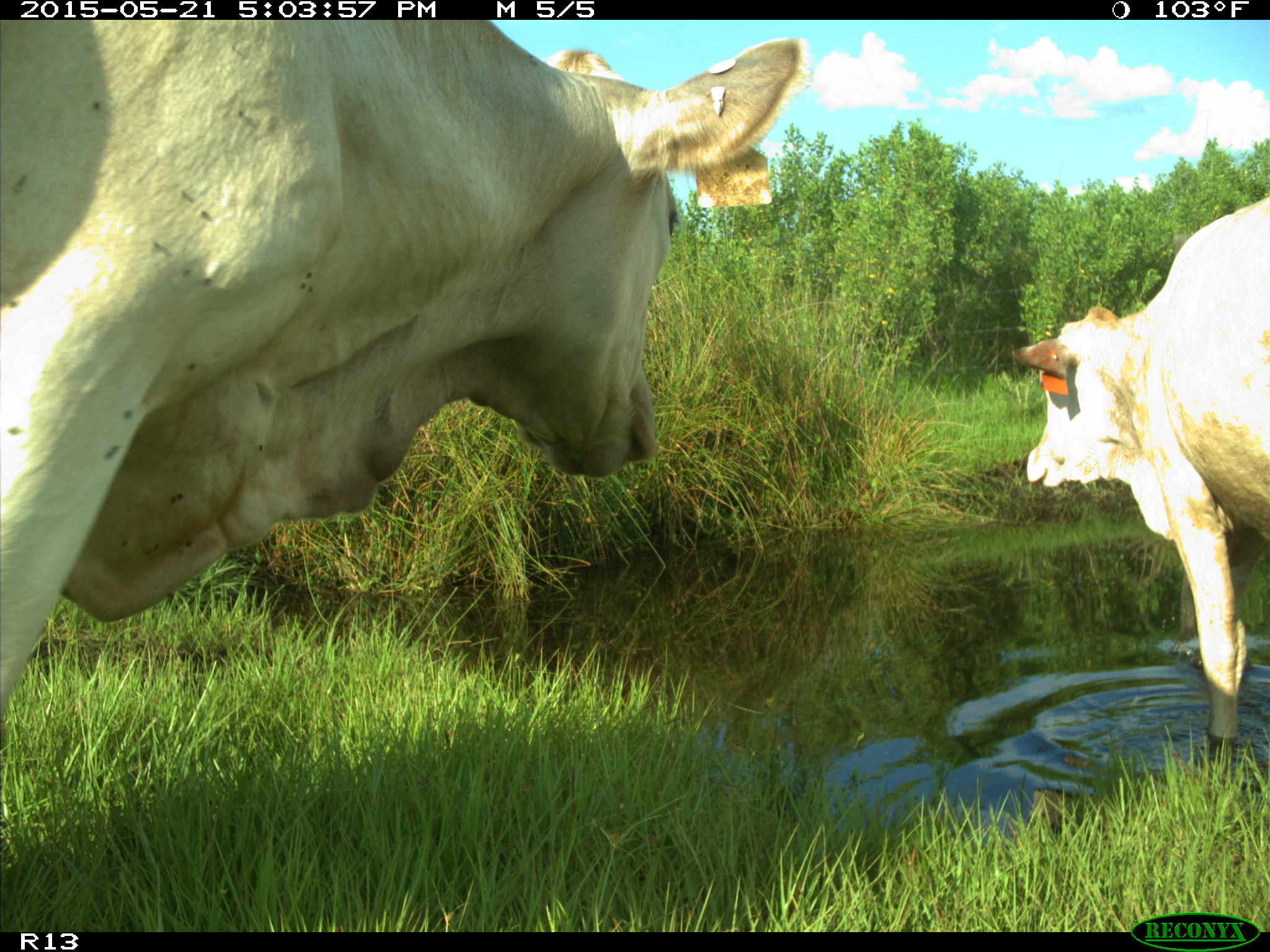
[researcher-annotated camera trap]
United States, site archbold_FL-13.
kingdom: Animalia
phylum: Chordata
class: Mammalia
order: Artiodactyla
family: Bovidae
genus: Bos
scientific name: Bos taurus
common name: domestic cow